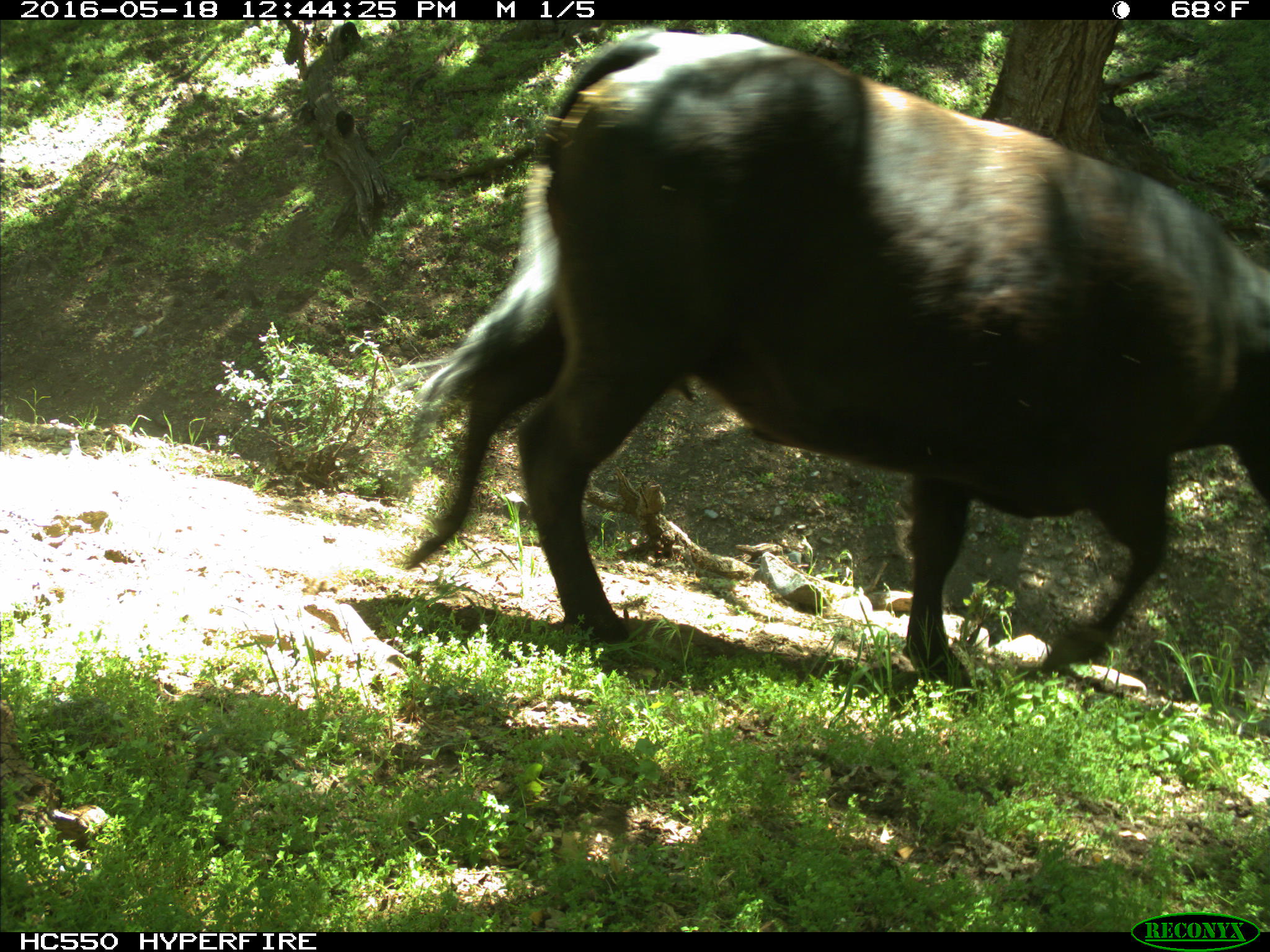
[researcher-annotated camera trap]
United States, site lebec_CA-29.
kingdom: Animalia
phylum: Chordata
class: Mammalia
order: Artiodactyla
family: Bovidae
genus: Bos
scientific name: Bos taurus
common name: domestic cow